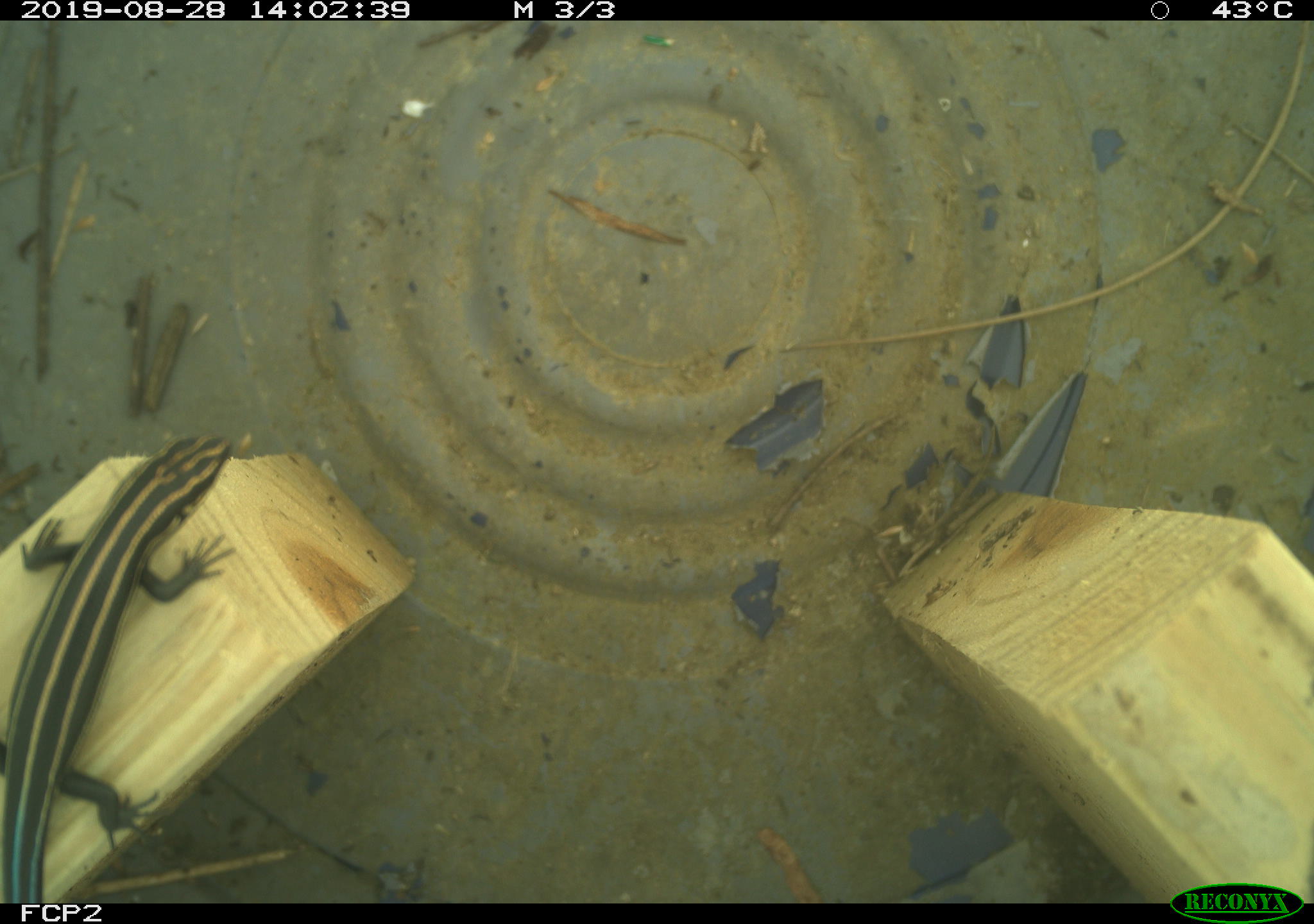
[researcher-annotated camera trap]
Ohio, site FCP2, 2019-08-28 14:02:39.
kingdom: Animalia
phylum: Chordata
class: Reptilia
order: Squamata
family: Scincidae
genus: Plestiodon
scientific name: Plestiodon fasciatus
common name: common five-lined skink